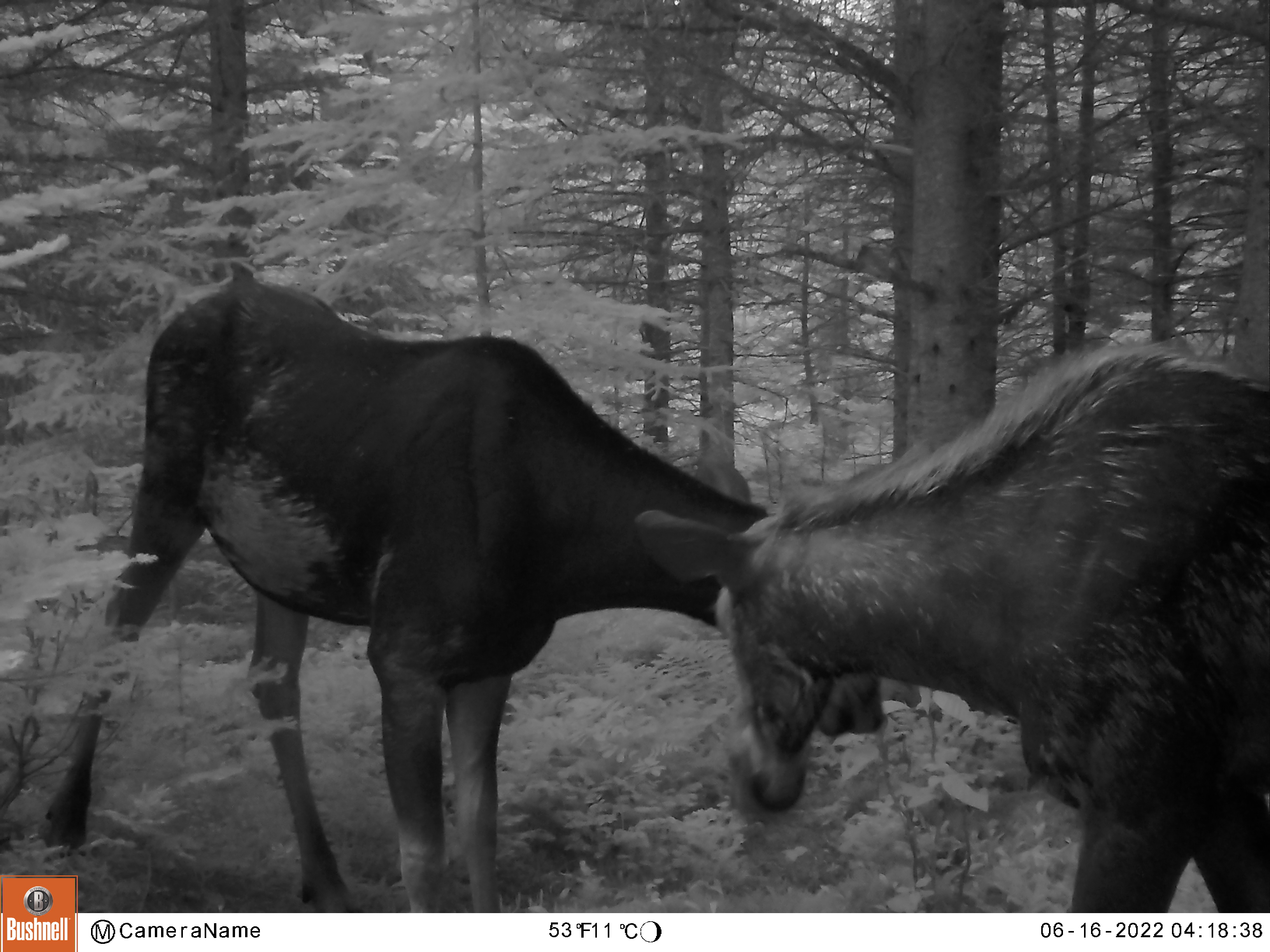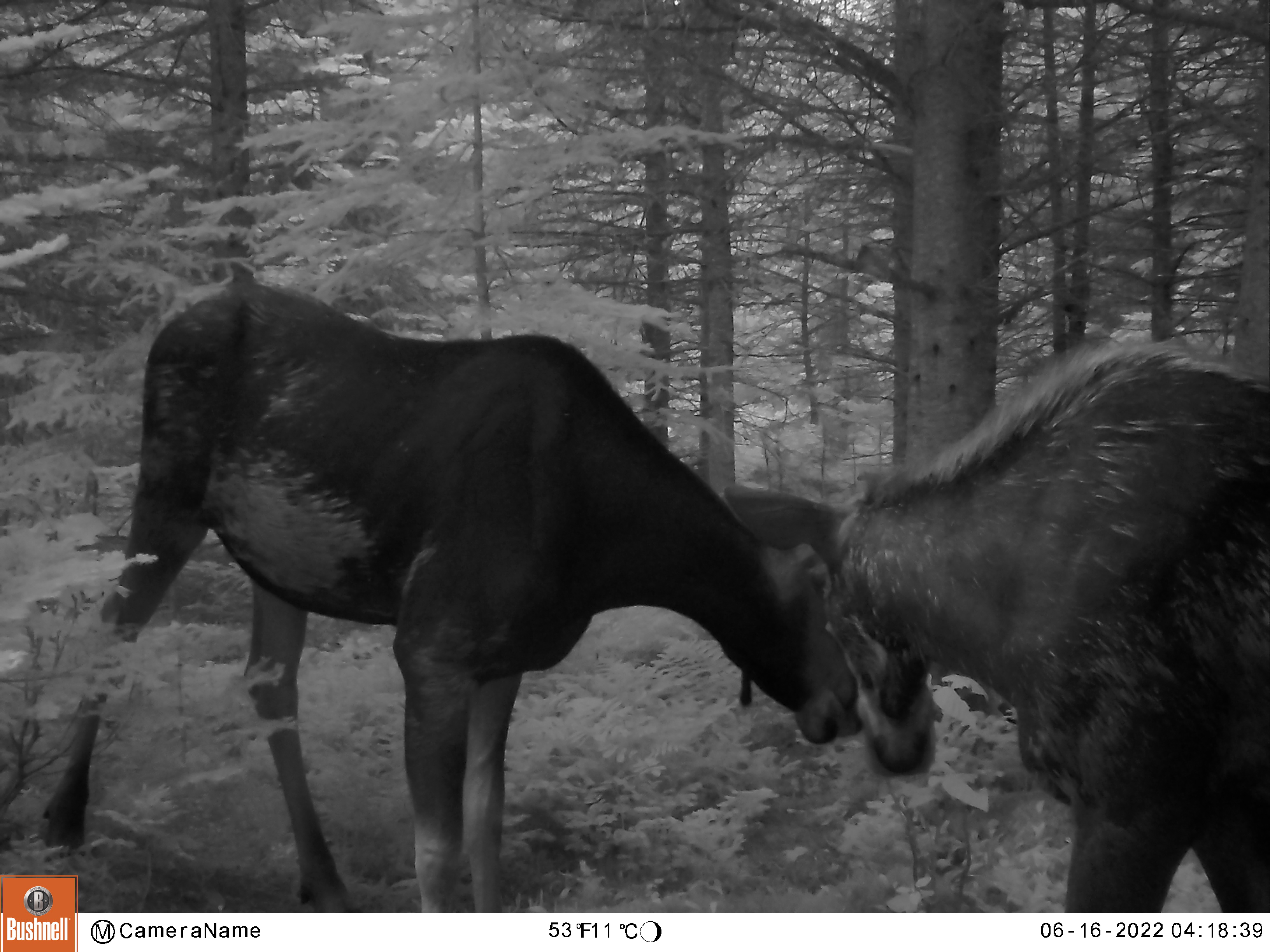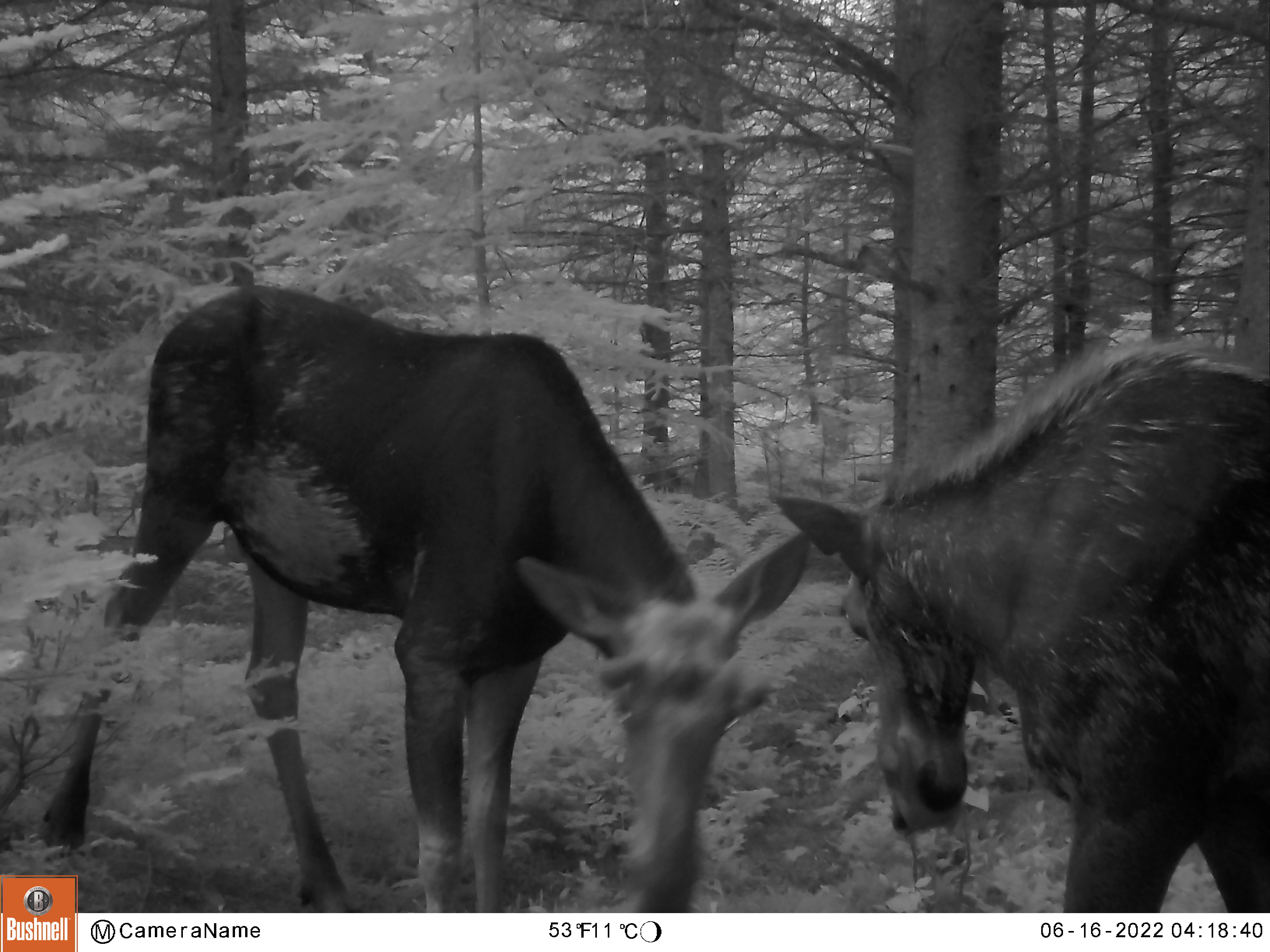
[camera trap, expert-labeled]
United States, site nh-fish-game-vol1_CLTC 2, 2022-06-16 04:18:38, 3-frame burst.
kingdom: Animalia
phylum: Chordata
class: Mammalia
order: Artiodactyla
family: Cervidae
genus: Alces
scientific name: Alces alces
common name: moose